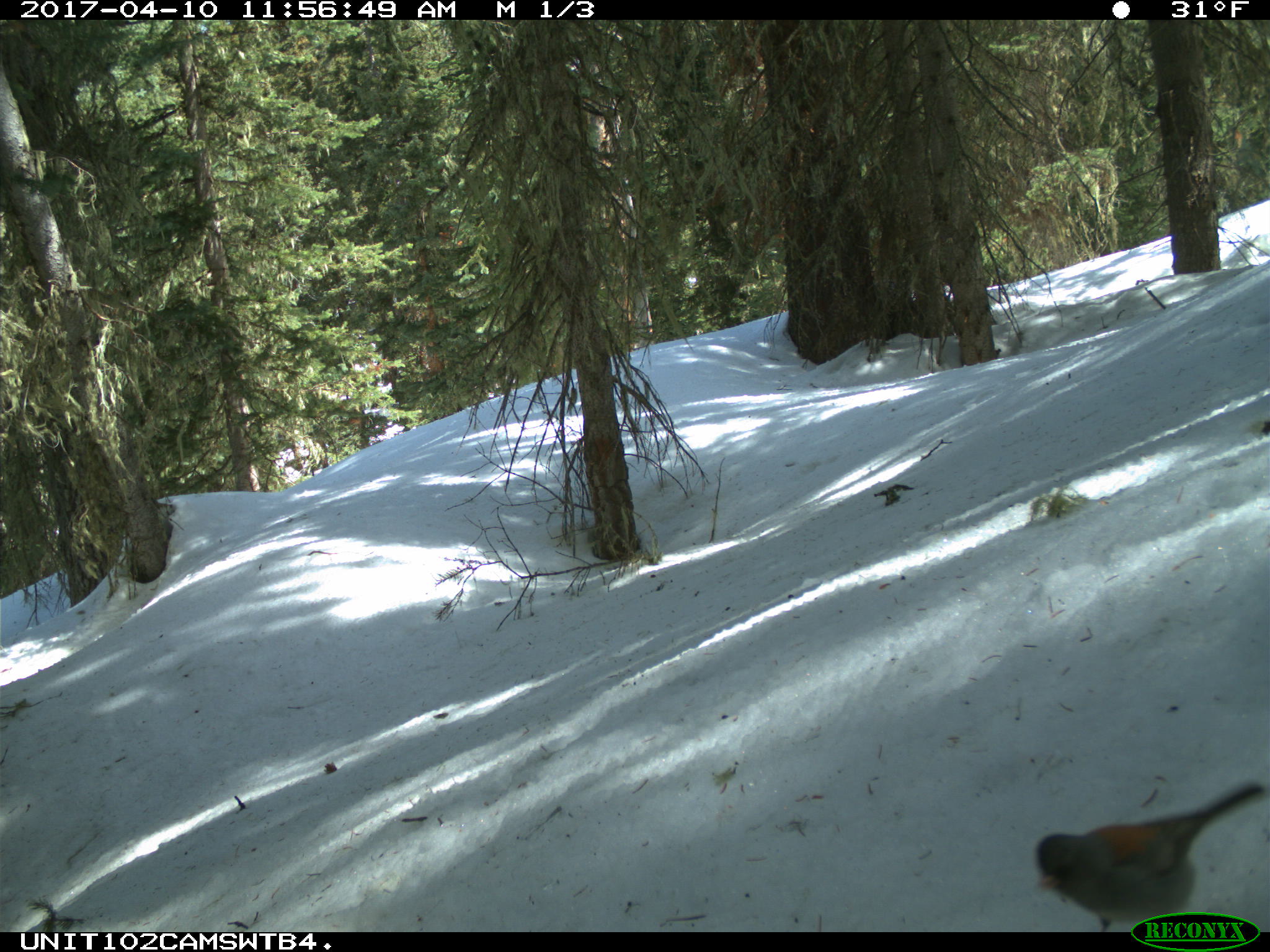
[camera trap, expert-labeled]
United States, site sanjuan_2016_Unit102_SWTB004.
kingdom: Animalia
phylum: Chordata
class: Aves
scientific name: Aves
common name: birds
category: unidentified bird